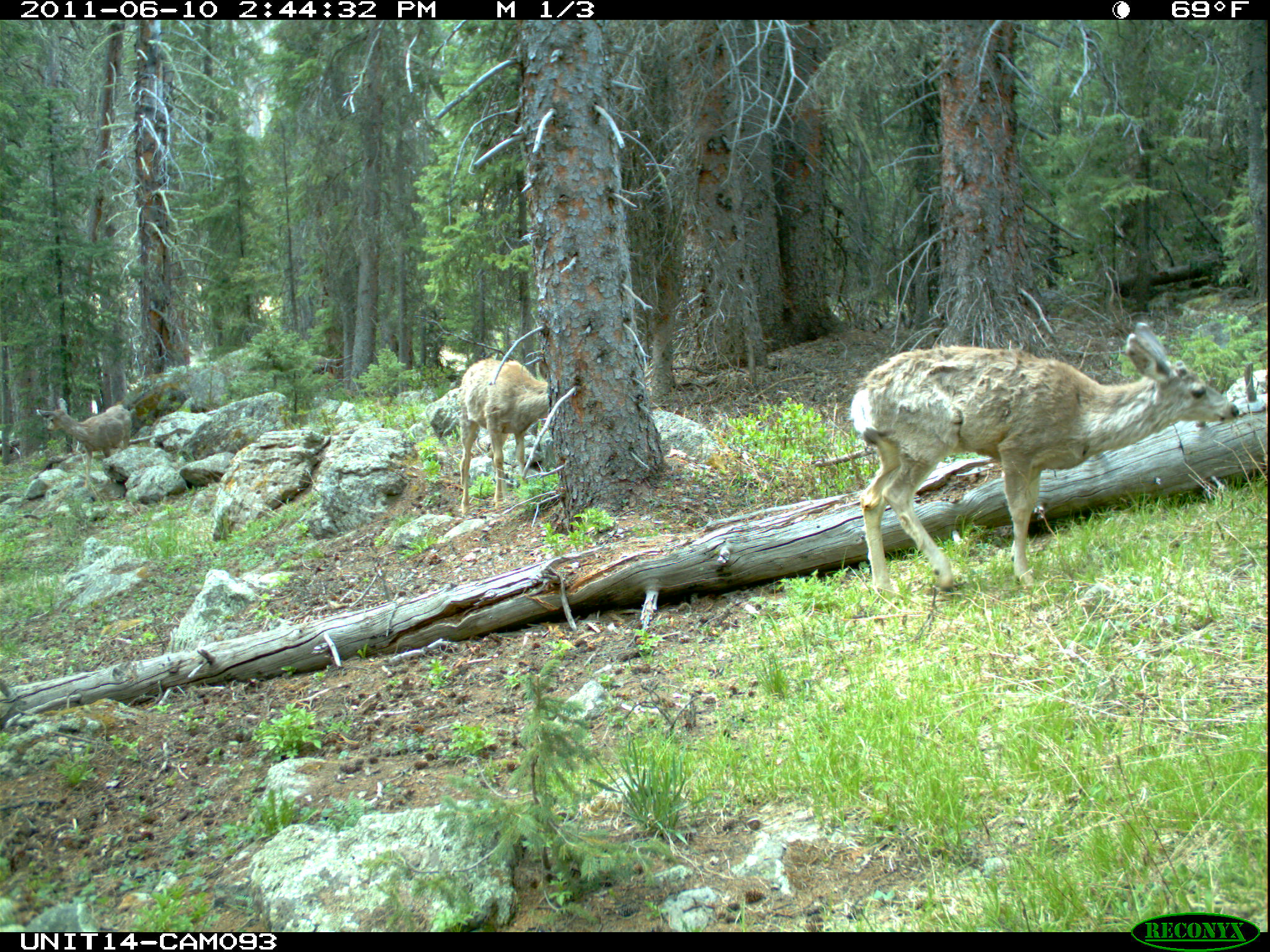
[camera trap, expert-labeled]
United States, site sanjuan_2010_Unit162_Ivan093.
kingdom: Animalia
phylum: Chordata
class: Mammalia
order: Artiodactyla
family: Cervidae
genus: Odocoileus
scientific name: Odocoileus hemionus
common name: mule deer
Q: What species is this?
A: Odocoileus hemionus (mule deer).